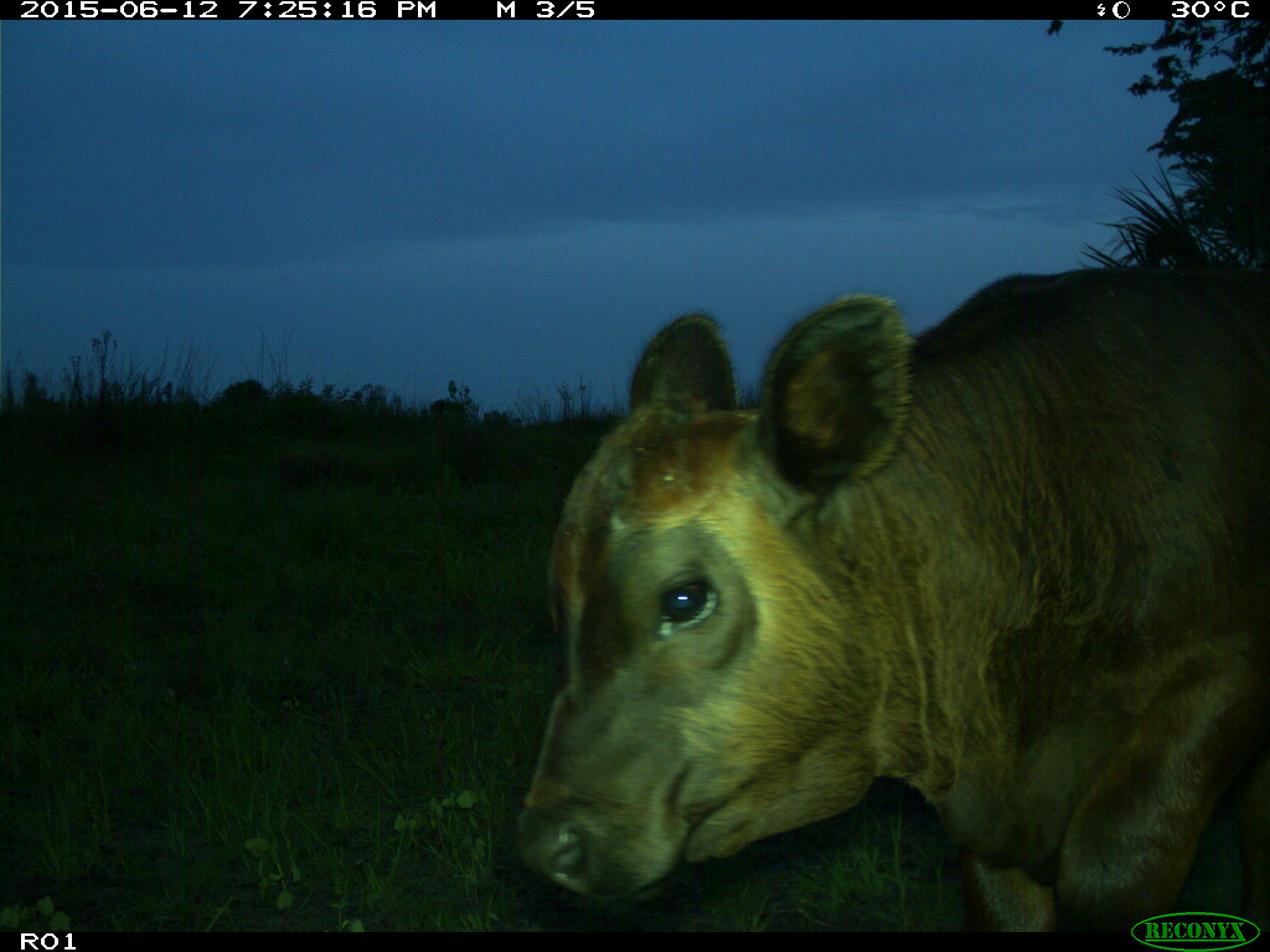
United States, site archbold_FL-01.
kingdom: Animalia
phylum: Chordata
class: Mammalia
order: Artiodactyla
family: Bovidae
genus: Bos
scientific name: Bos taurus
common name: domestic cow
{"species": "Bos taurus (domestic cow)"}